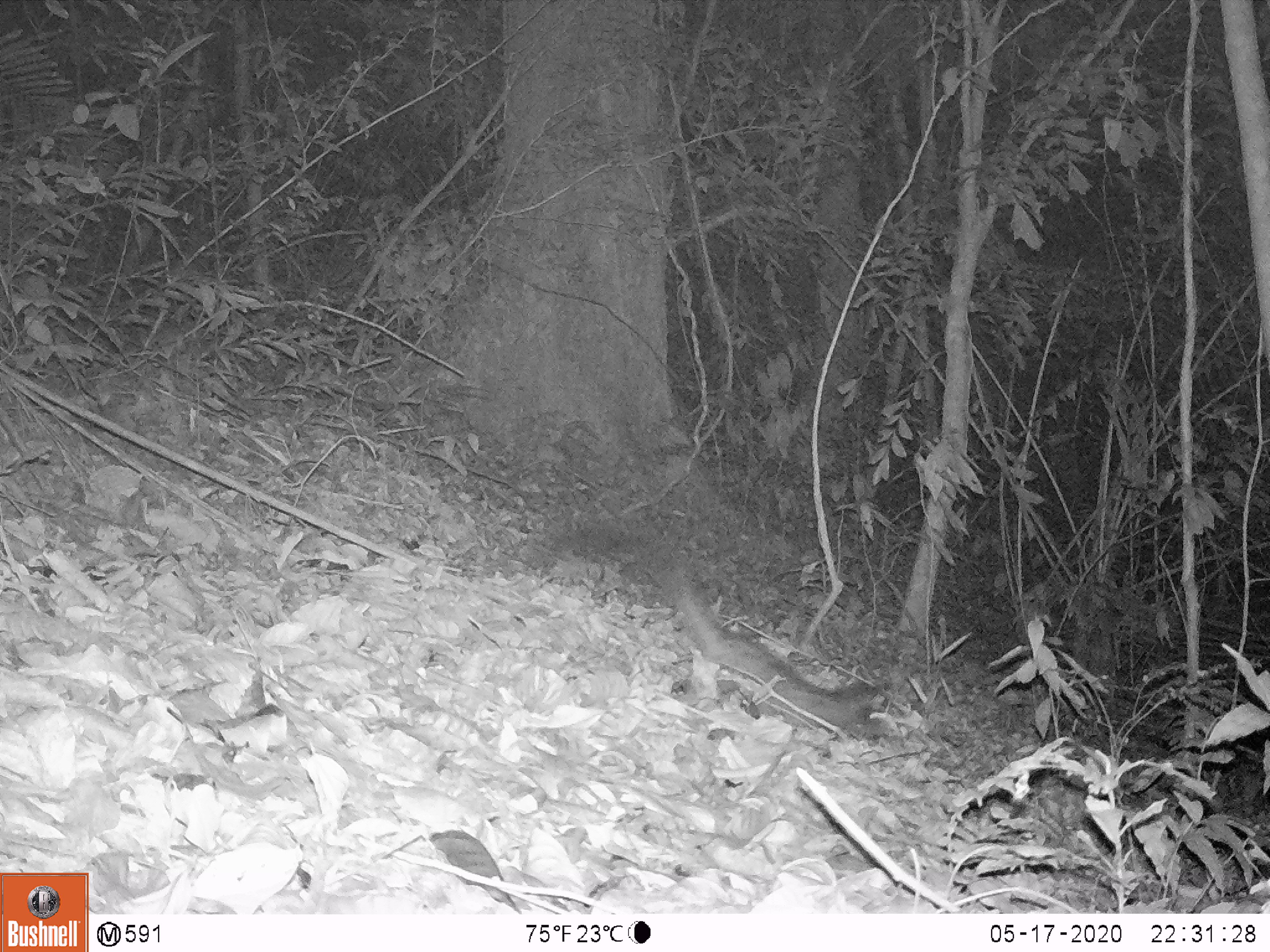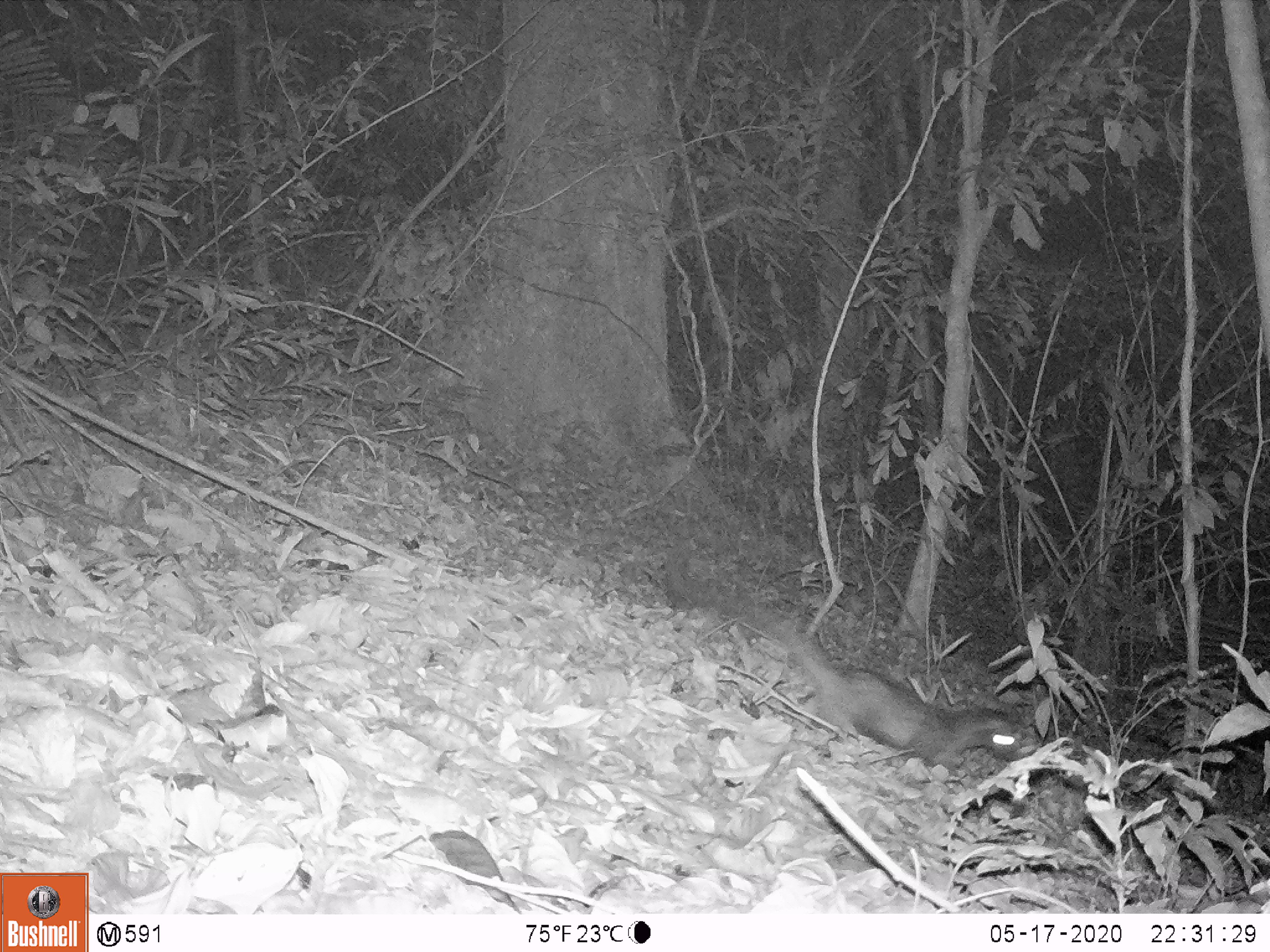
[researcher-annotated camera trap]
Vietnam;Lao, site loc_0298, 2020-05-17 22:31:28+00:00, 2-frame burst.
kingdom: Animalia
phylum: Chordata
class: Mammalia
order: Carnivora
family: Viverridae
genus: Paradoxurus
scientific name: Paradoxurus hermaphroditus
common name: common palm civet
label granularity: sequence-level